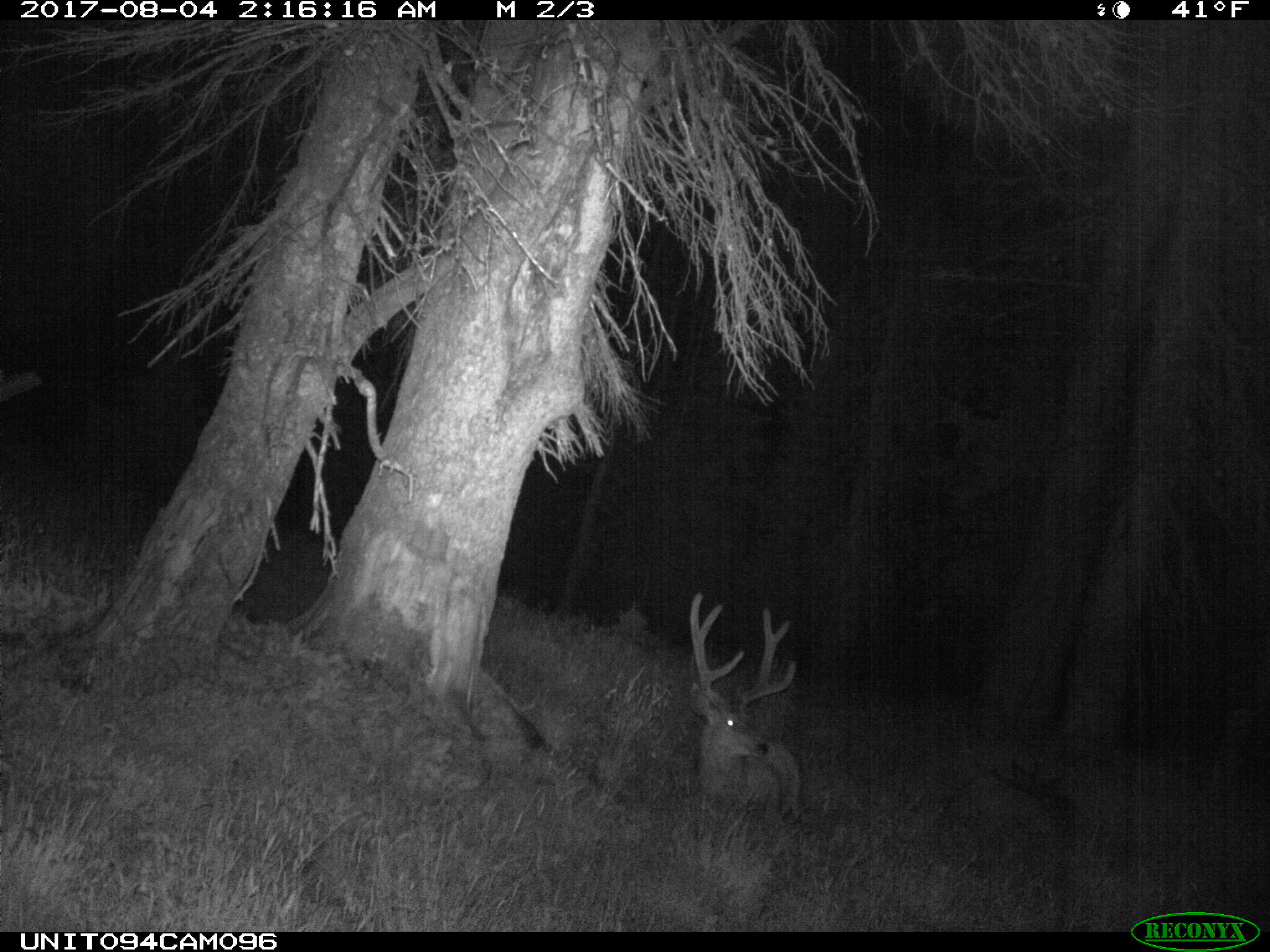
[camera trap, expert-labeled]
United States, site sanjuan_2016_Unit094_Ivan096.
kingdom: Animalia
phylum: Chordata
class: Mammalia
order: Artiodactyla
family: Cervidae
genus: Odocoileus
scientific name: Odocoileus hemionus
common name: mule deer